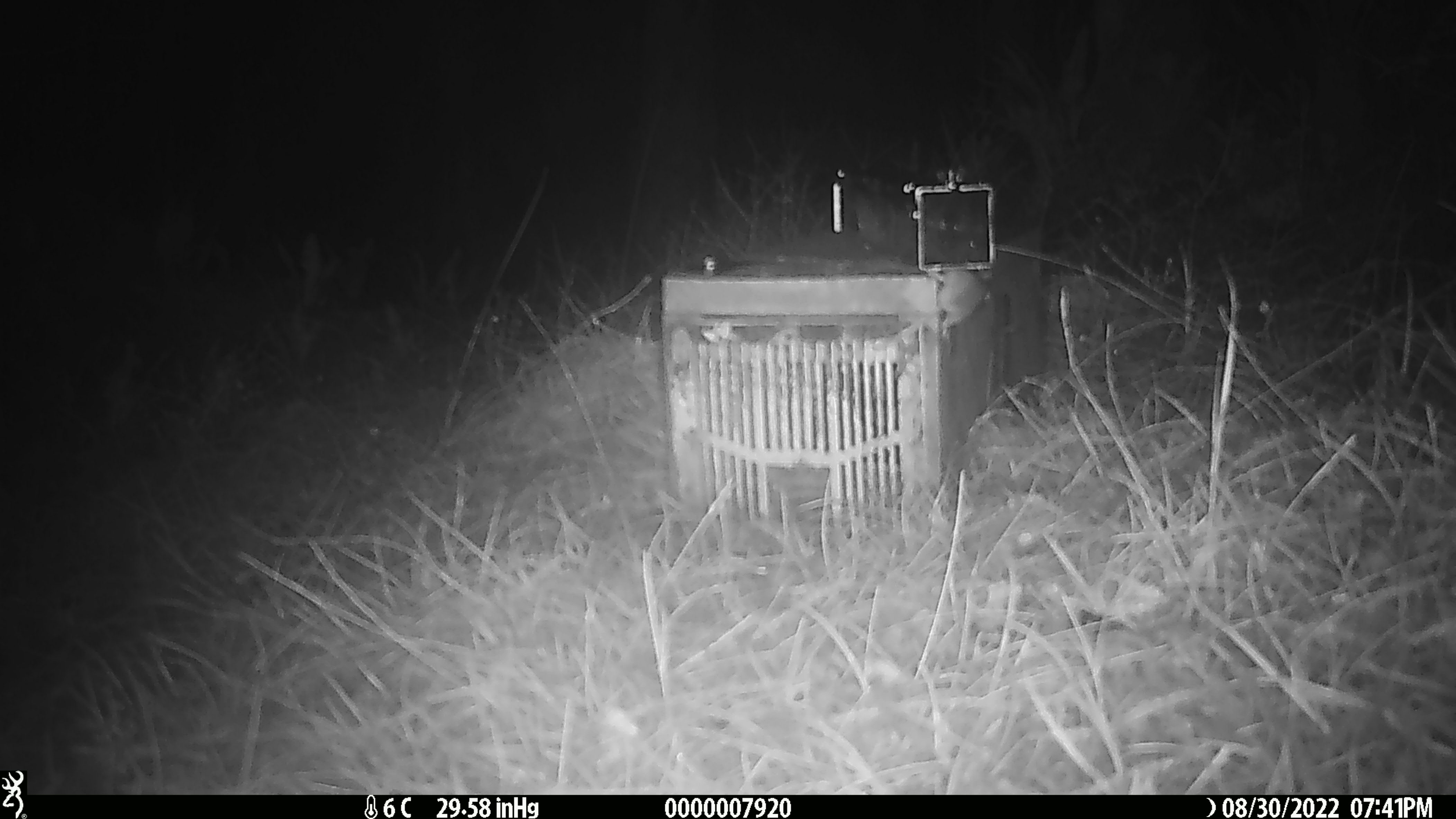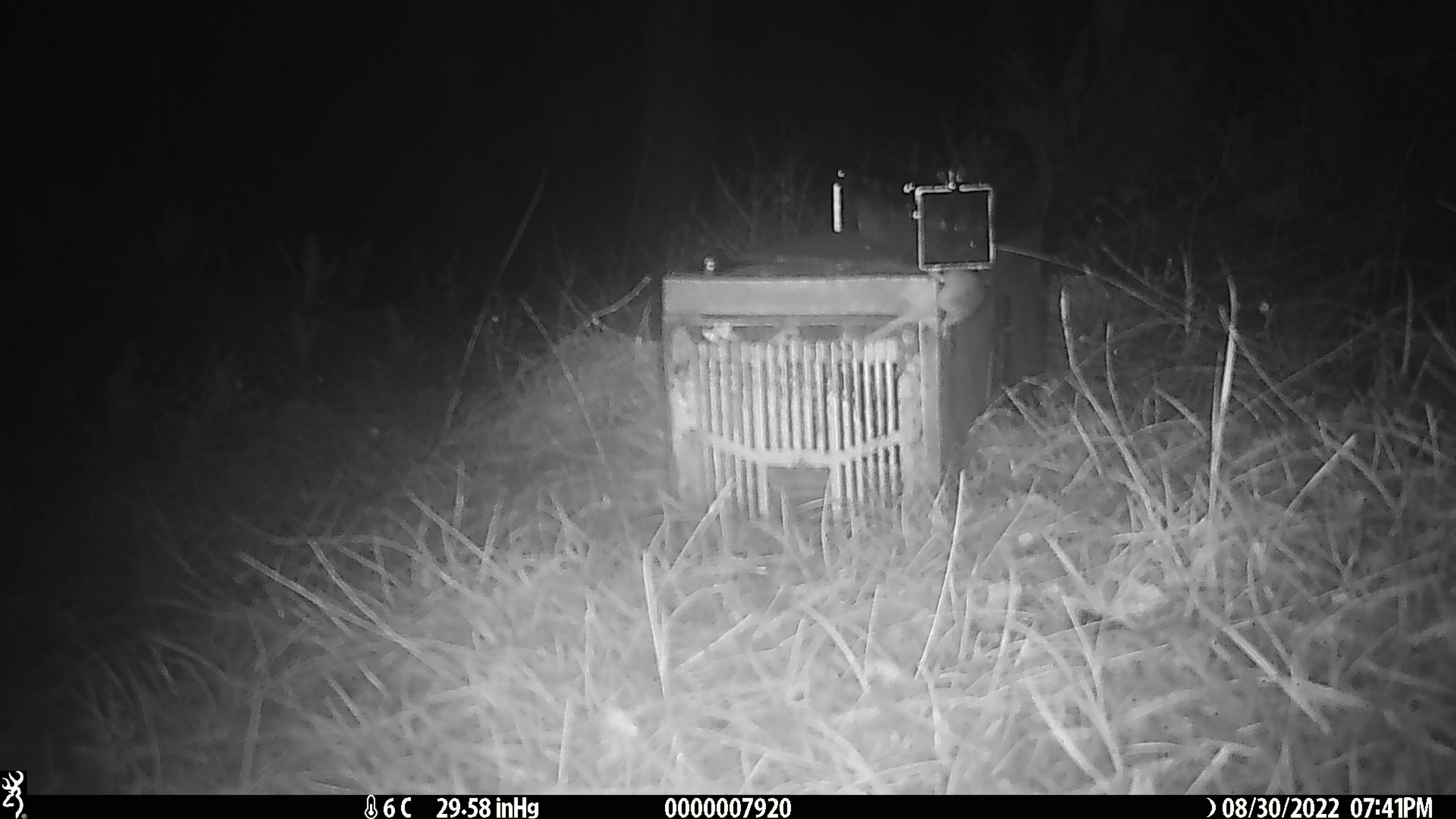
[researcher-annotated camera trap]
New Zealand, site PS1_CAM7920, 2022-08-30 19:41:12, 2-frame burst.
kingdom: Animalia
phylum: Chordata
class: Mammalia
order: Rodentia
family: Muridae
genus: Mus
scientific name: Mus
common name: mouse